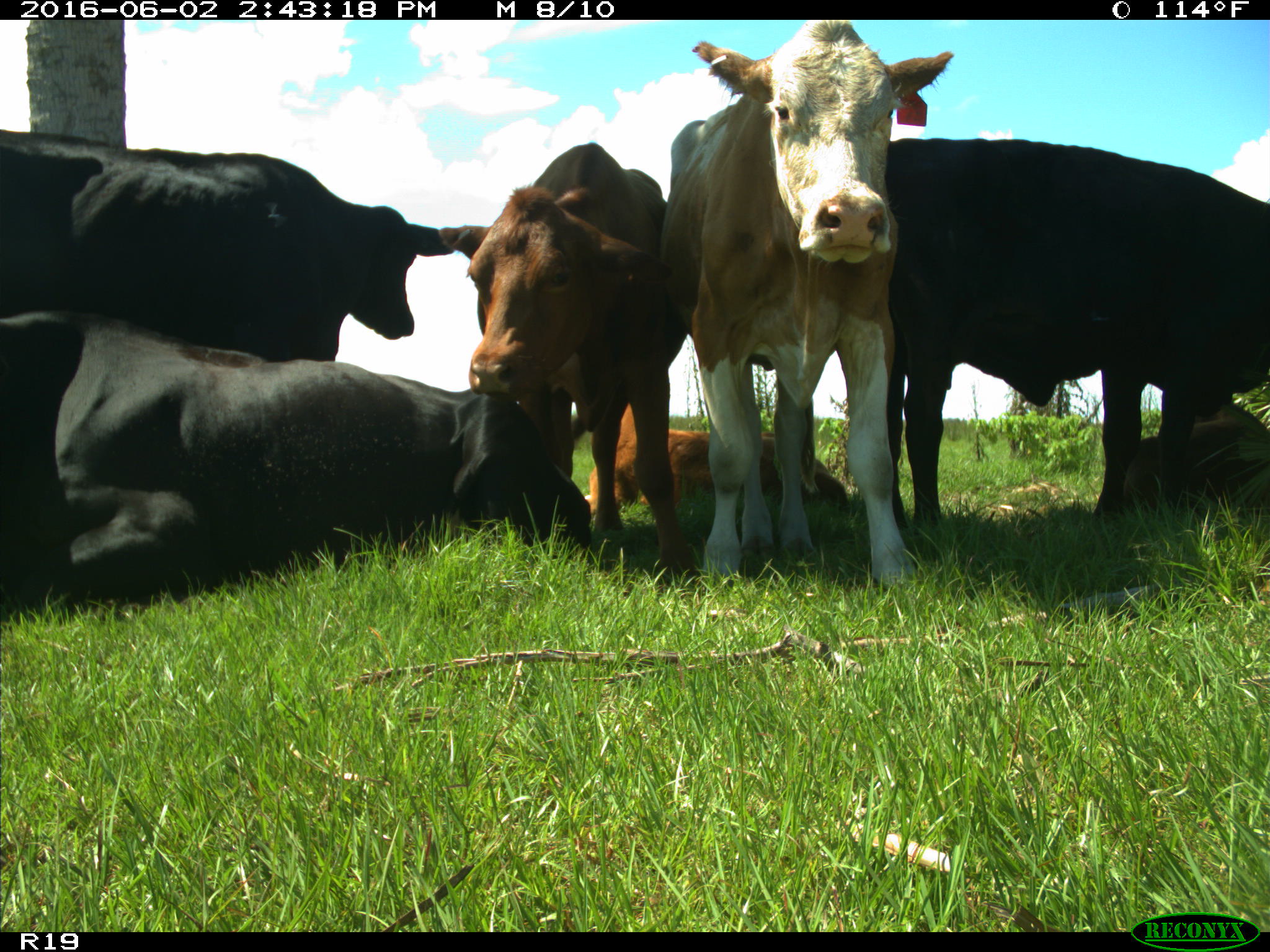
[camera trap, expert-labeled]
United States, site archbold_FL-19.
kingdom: Animalia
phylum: Chordata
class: Mammalia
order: Artiodactyla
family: Bovidae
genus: Bos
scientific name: Bos taurus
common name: domestic cow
Bos taurus (domestic cow).